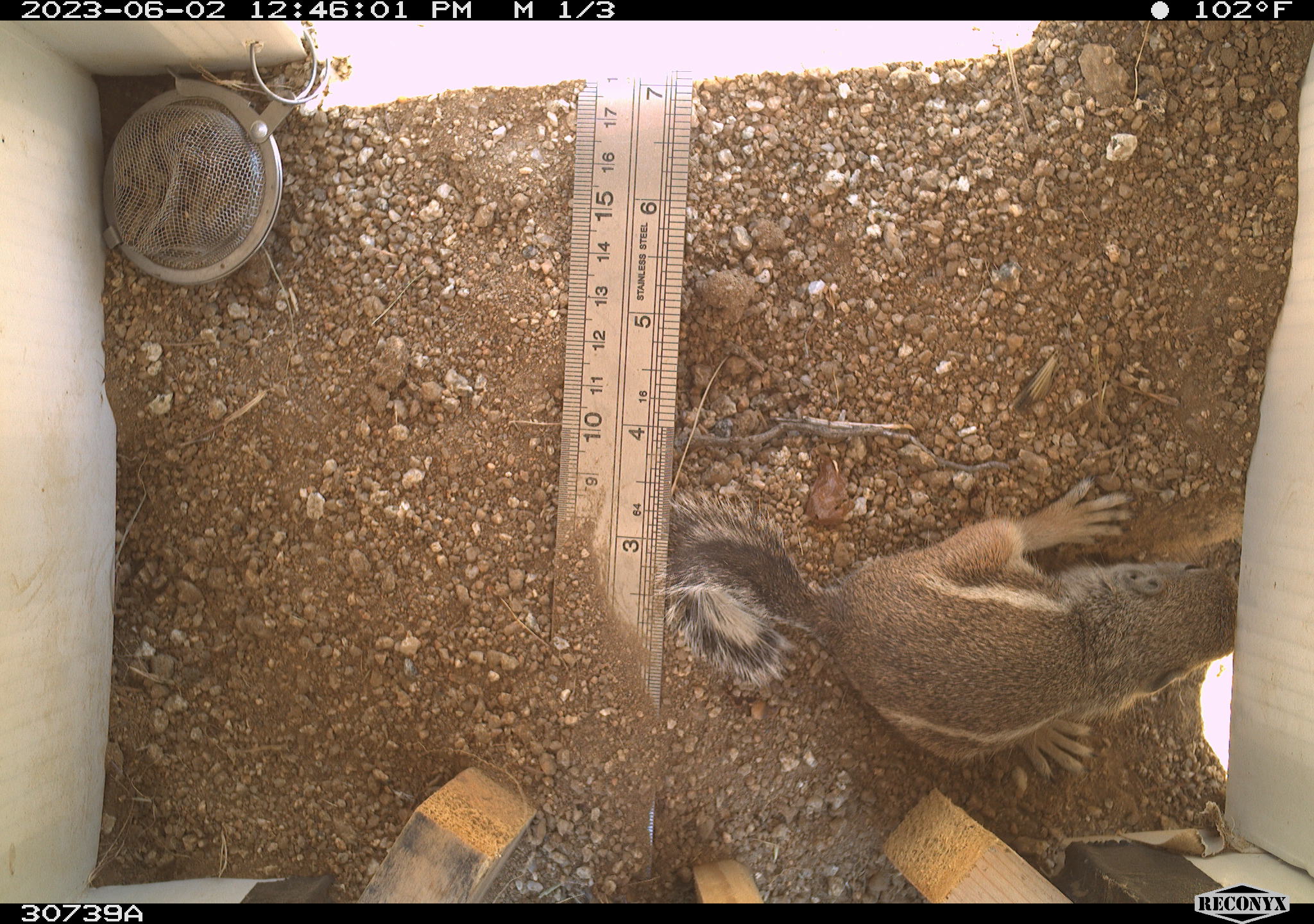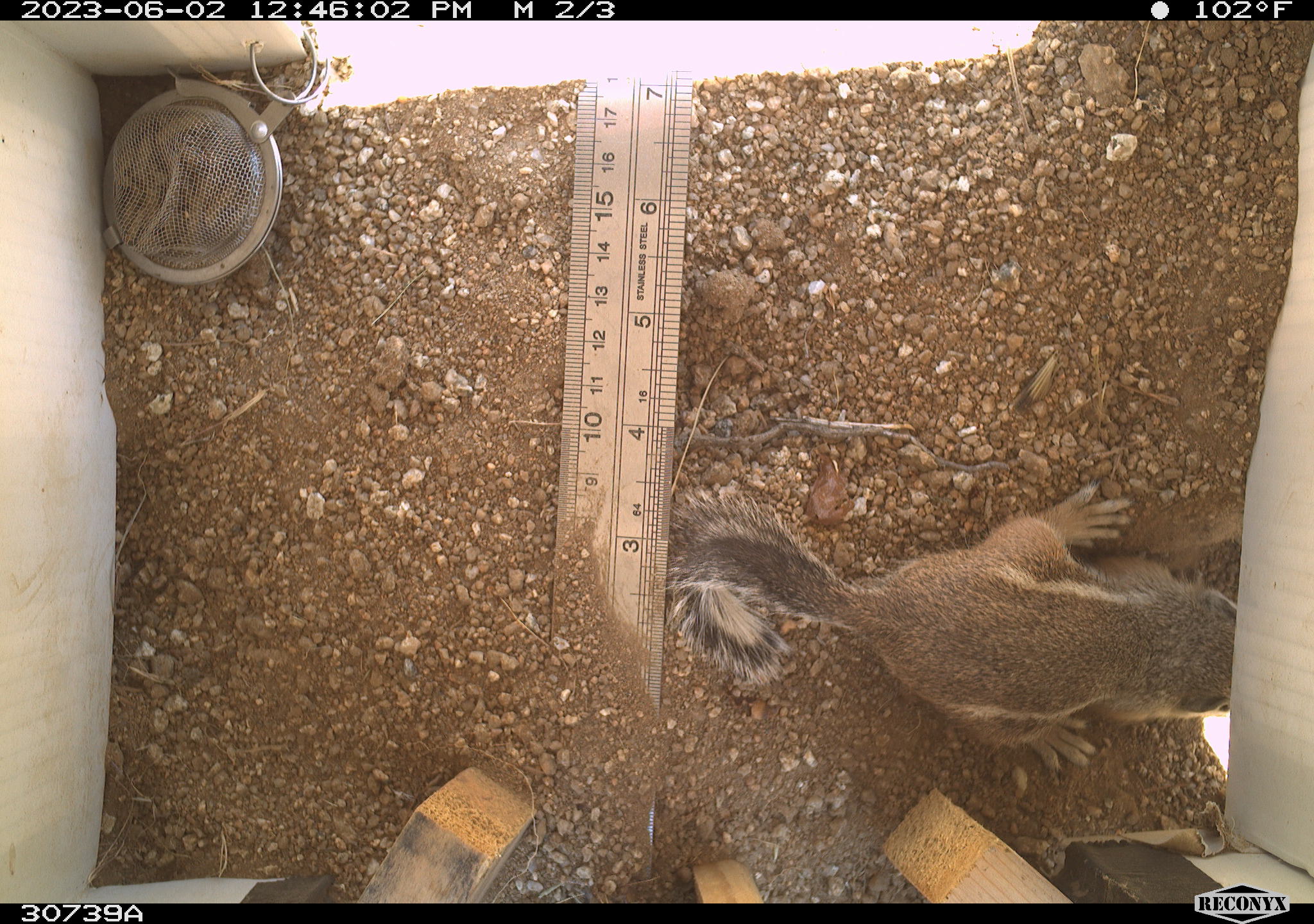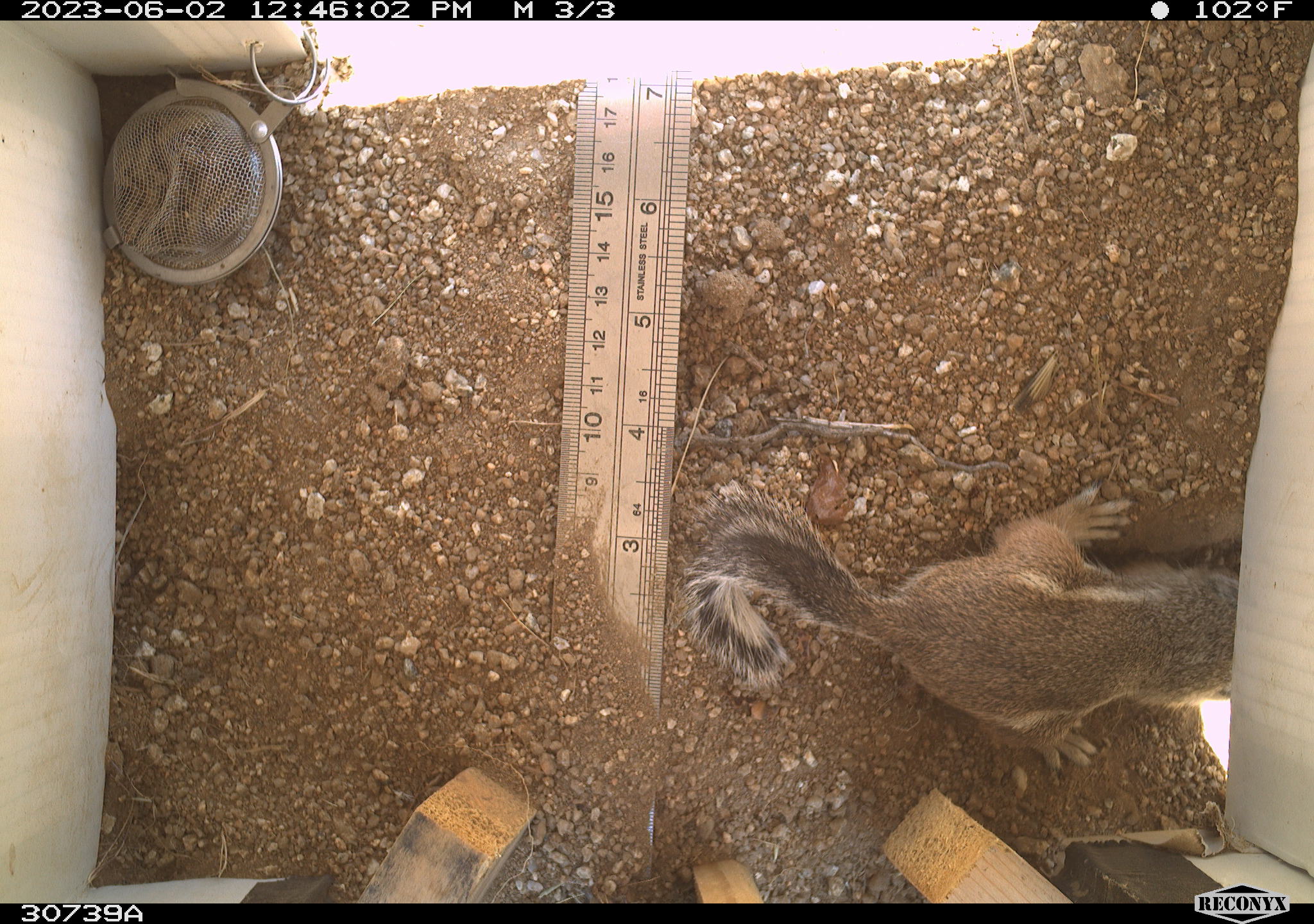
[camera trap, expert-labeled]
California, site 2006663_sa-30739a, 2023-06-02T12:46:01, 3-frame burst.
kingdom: Animalia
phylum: Chordata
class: Mammalia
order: Rodentia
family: Sciuridae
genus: Ammospermophilus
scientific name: Ammospermophilus leucurus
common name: white-tailed antelope squirrel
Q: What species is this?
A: White-tailed antelope squirrel (Ammospermophilus leucurus).